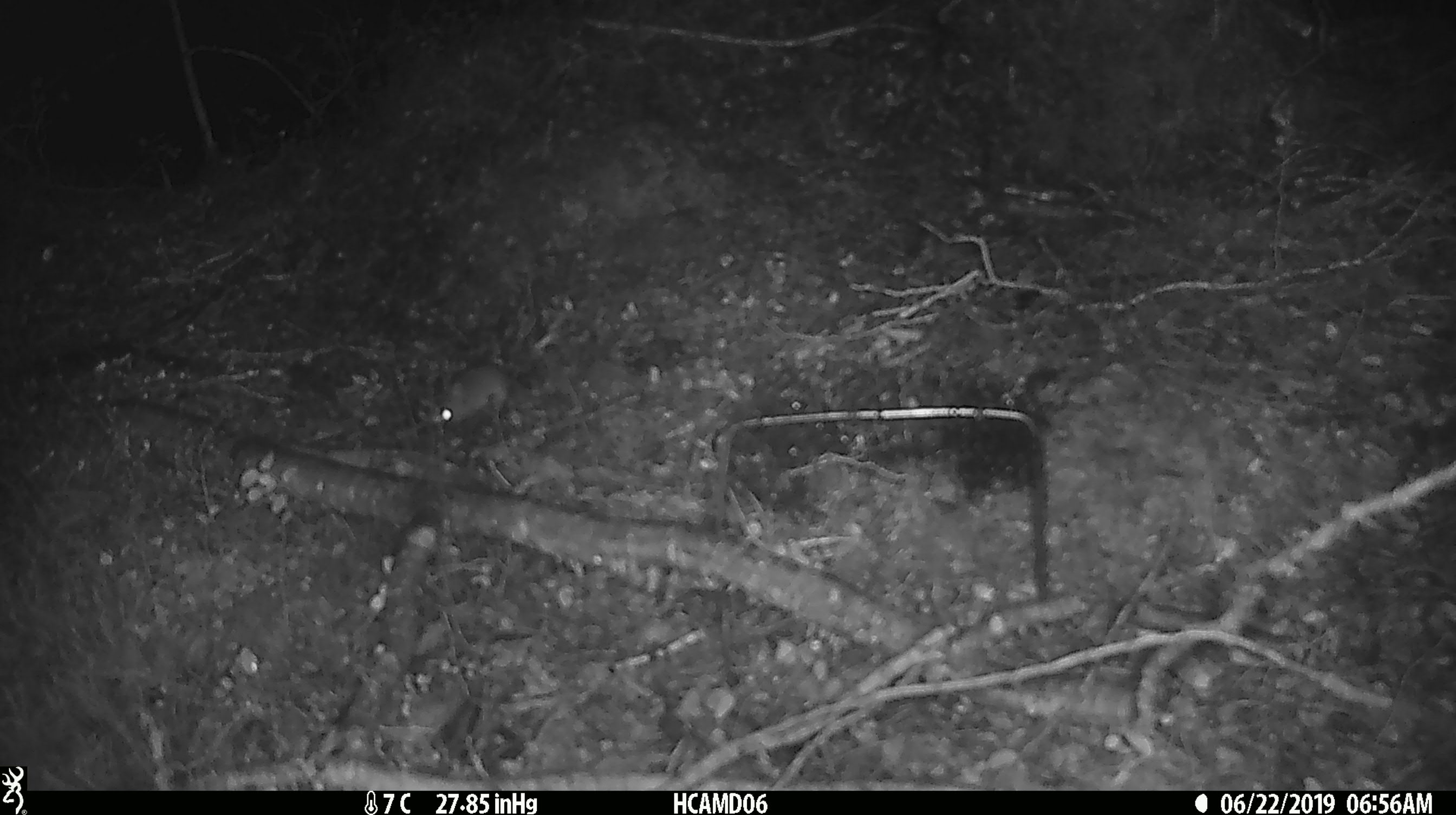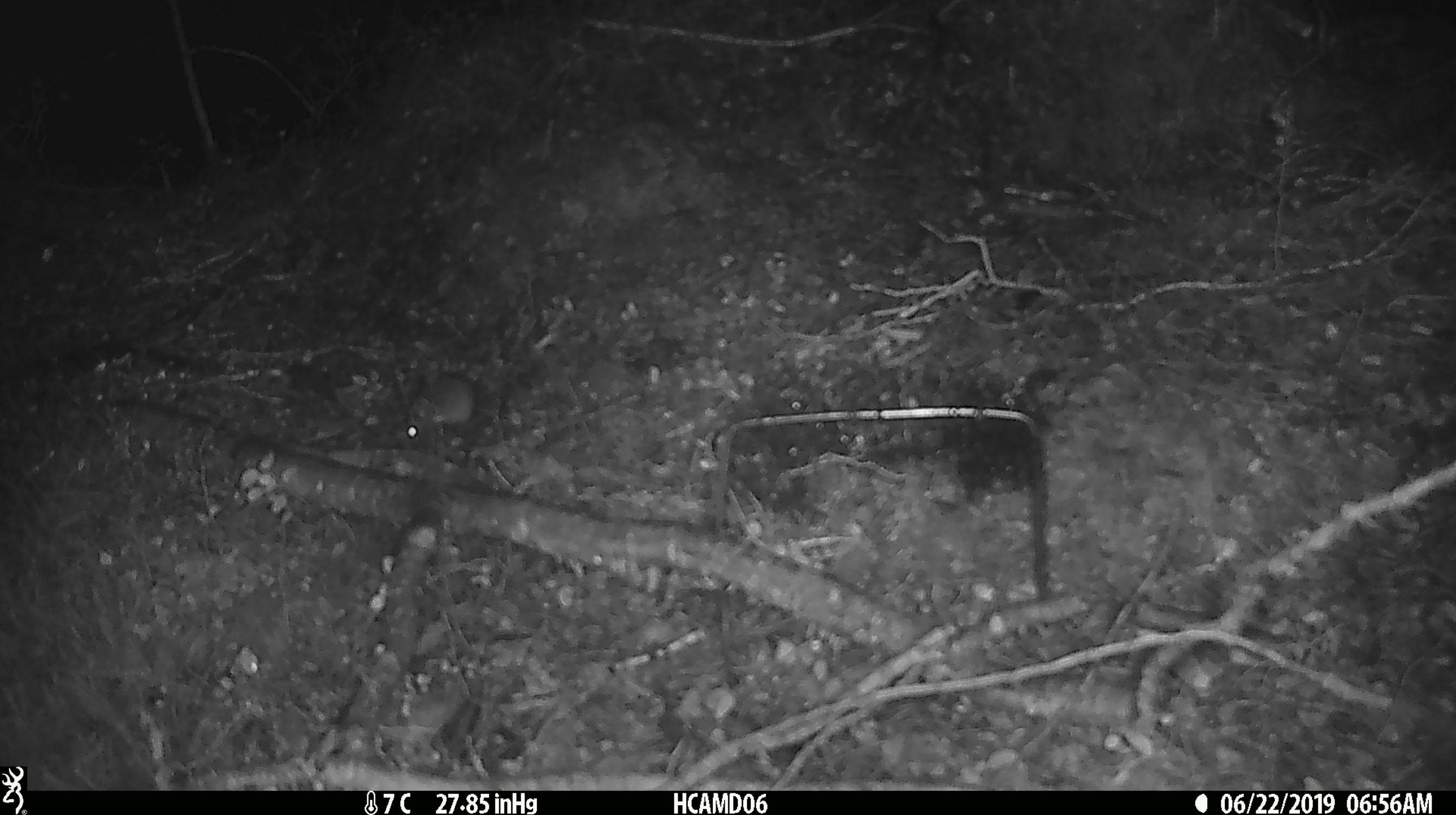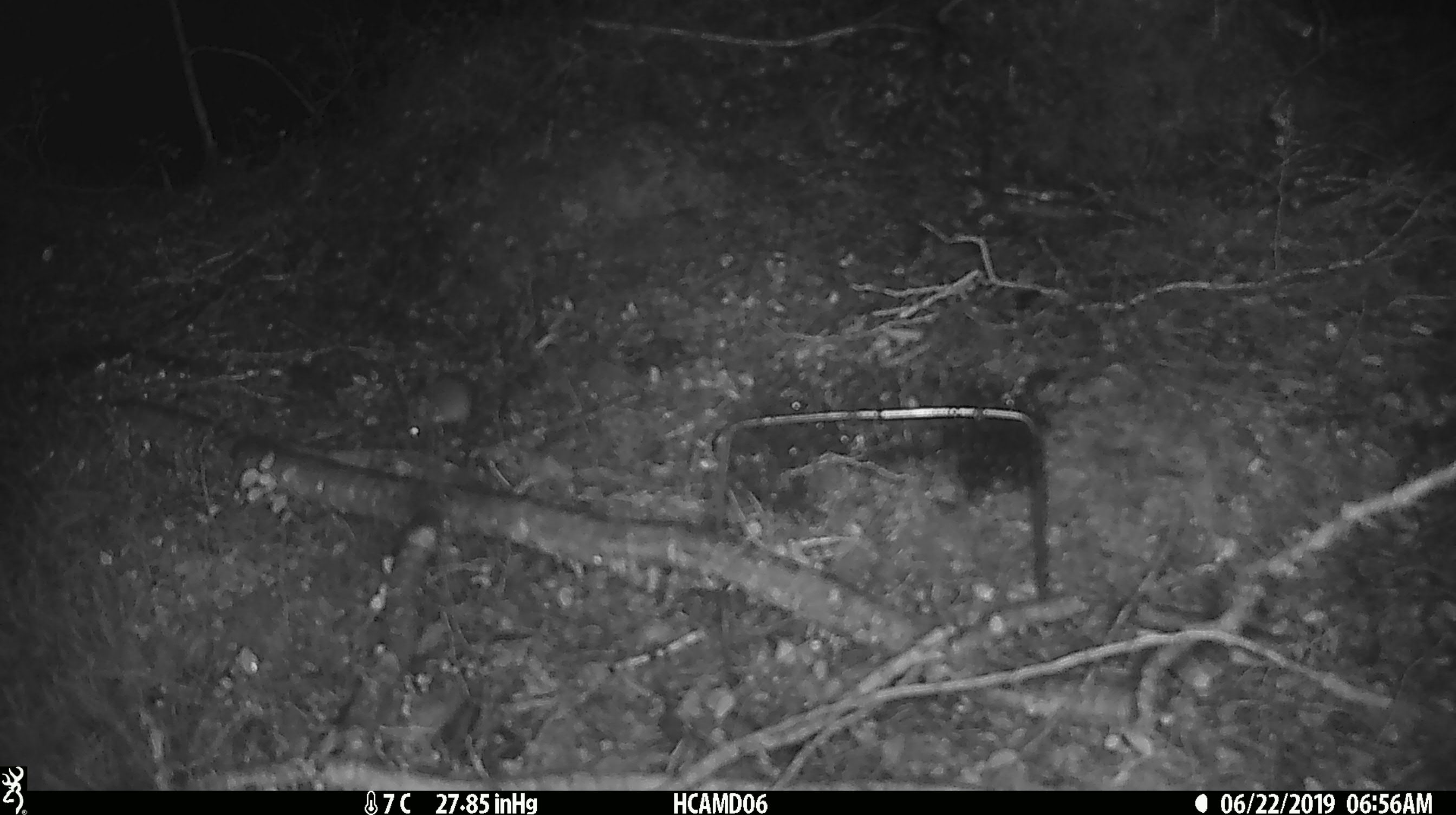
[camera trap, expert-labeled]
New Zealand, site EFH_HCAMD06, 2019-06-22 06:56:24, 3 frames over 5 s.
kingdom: Animalia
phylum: Chordata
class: Mammalia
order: Rodentia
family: Muridae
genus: Mus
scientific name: Mus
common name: mouse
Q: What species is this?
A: Mouse (Mus).